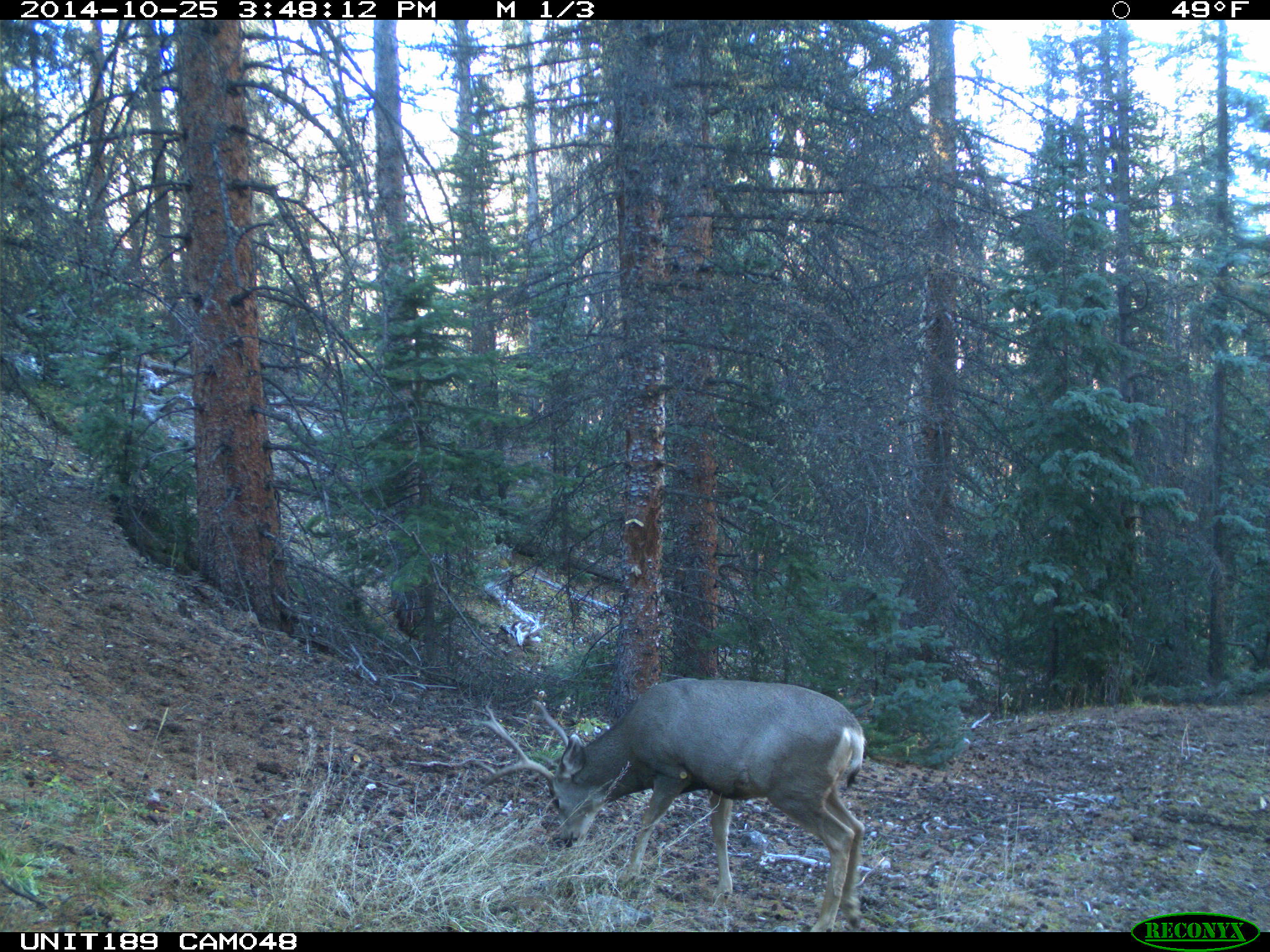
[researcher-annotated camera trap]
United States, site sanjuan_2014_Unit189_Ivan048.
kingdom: Animalia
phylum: Chordata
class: Mammalia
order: Artiodactyla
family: Cervidae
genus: Odocoileus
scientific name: Odocoileus hemionus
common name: mule deer